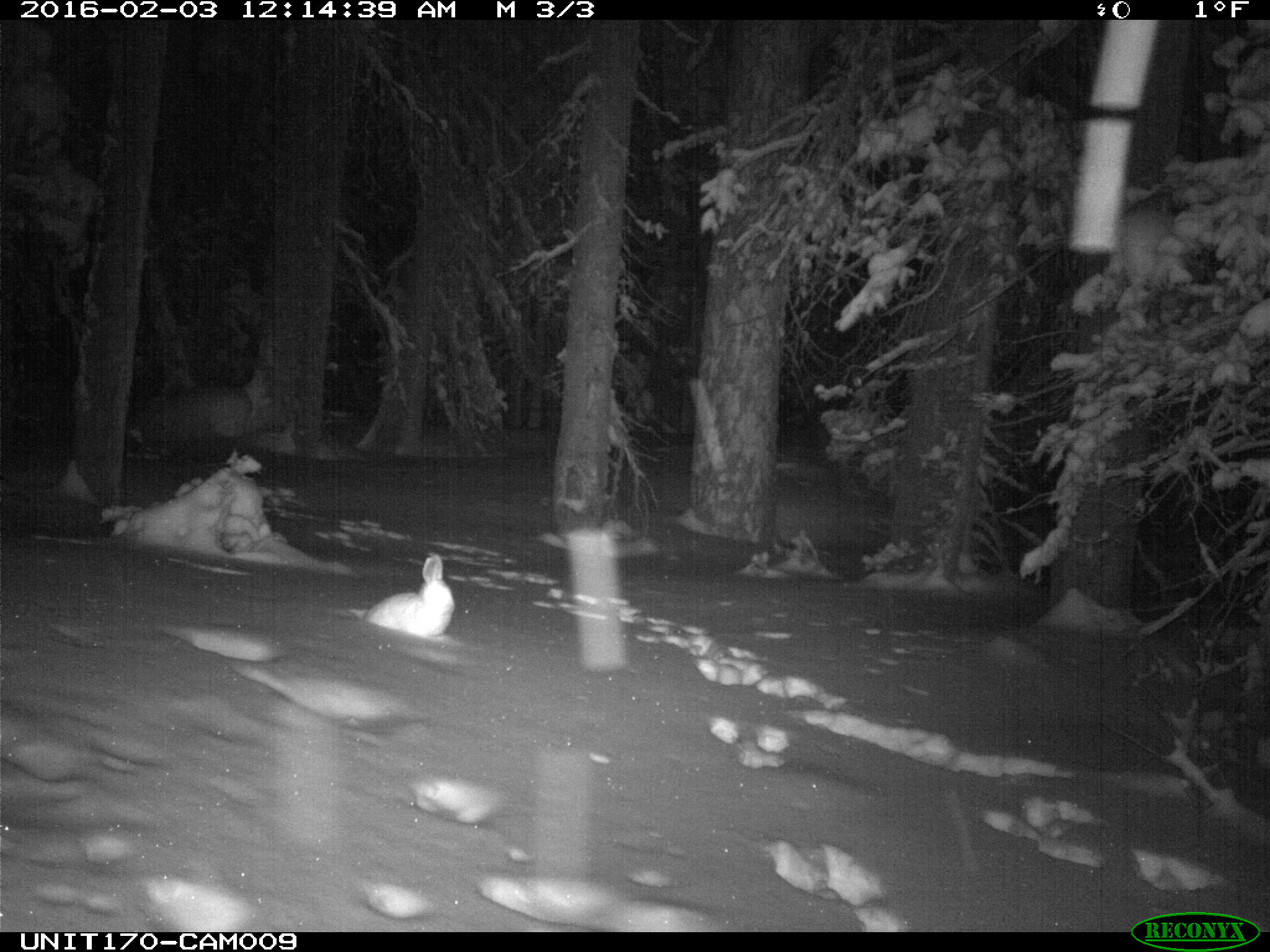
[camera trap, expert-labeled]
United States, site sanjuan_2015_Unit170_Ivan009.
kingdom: Animalia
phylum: Chordata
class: Mammalia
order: Lagomorpha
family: Leporidae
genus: Lepus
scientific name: Lepus americanus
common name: snowshoe hare